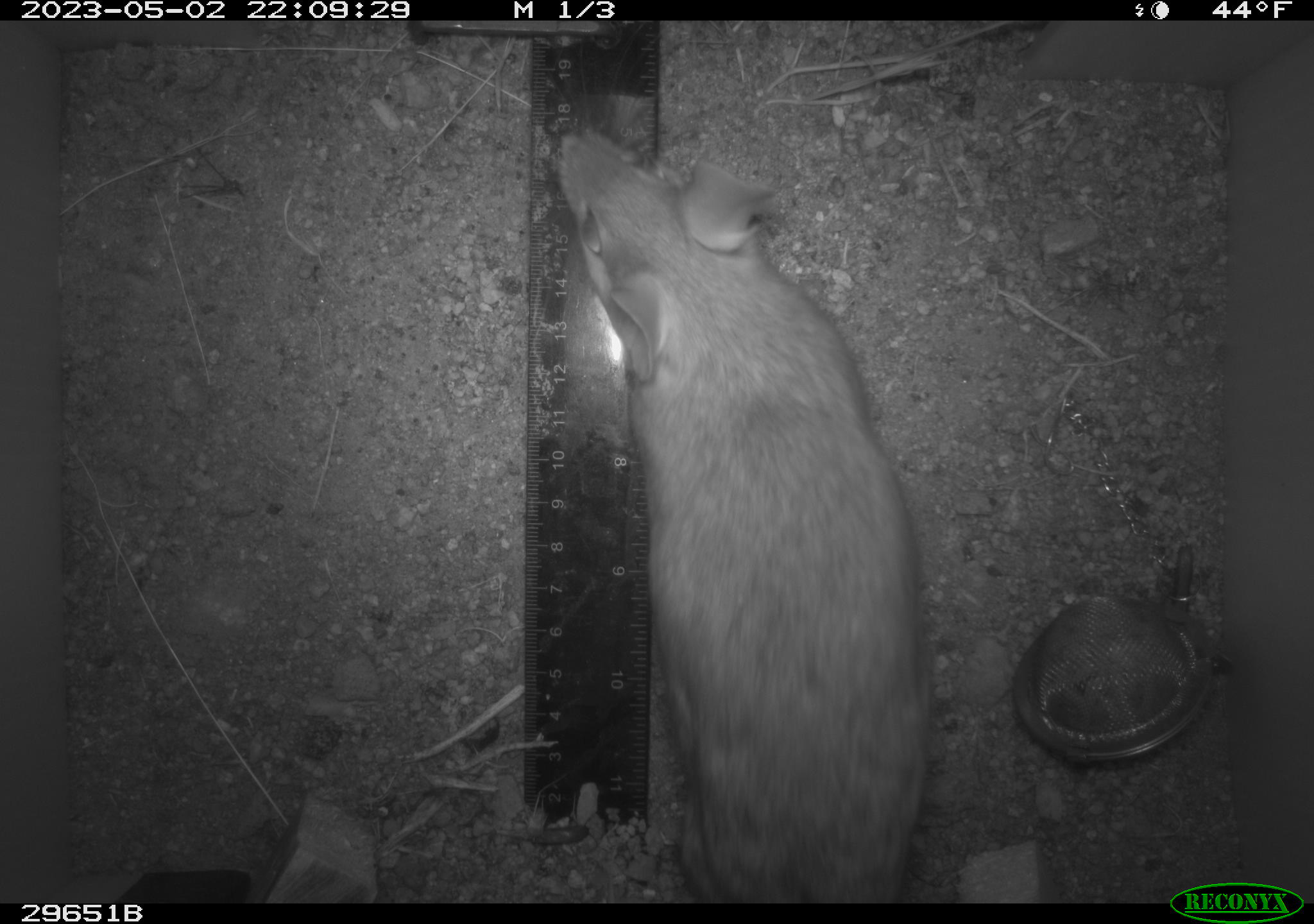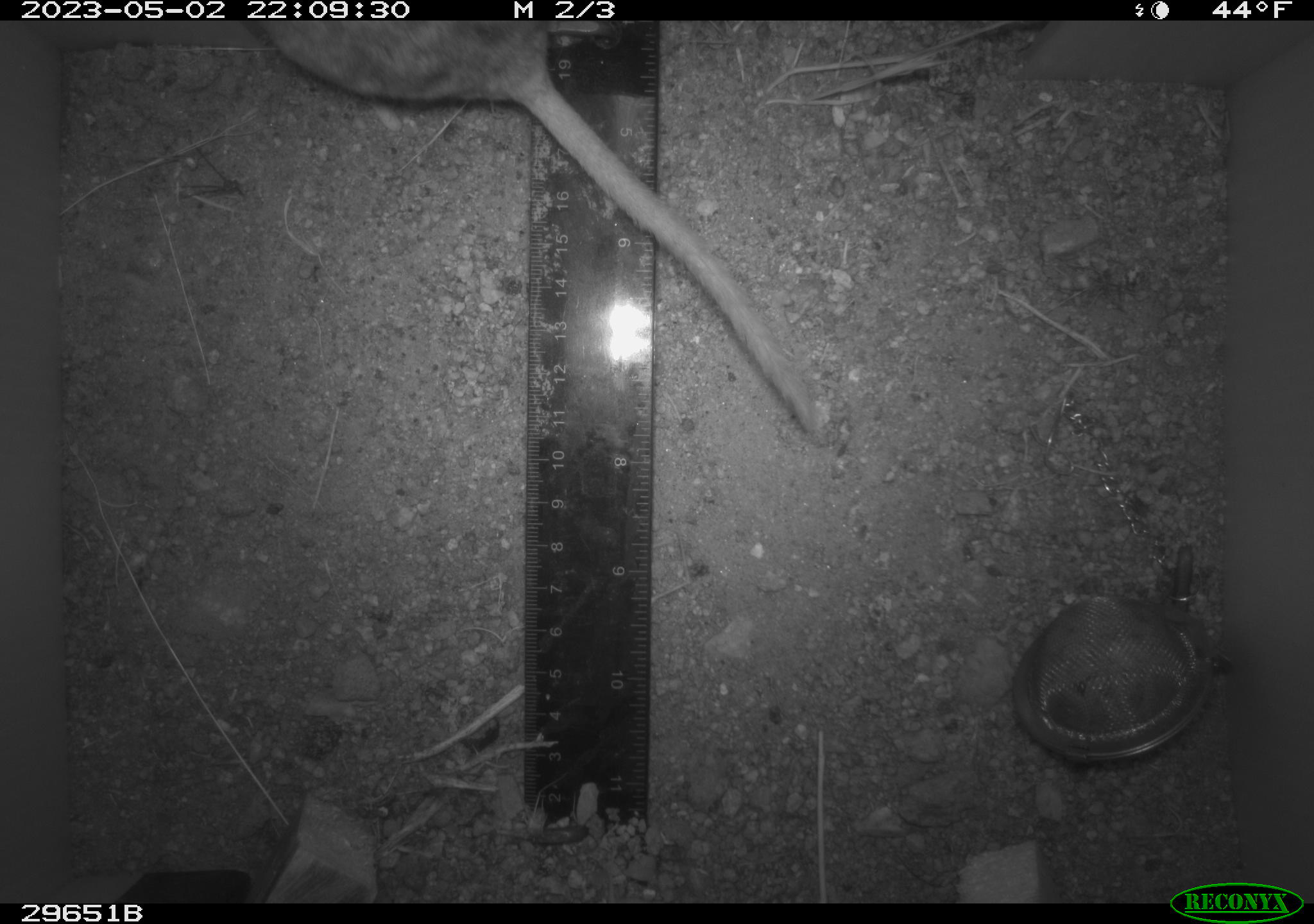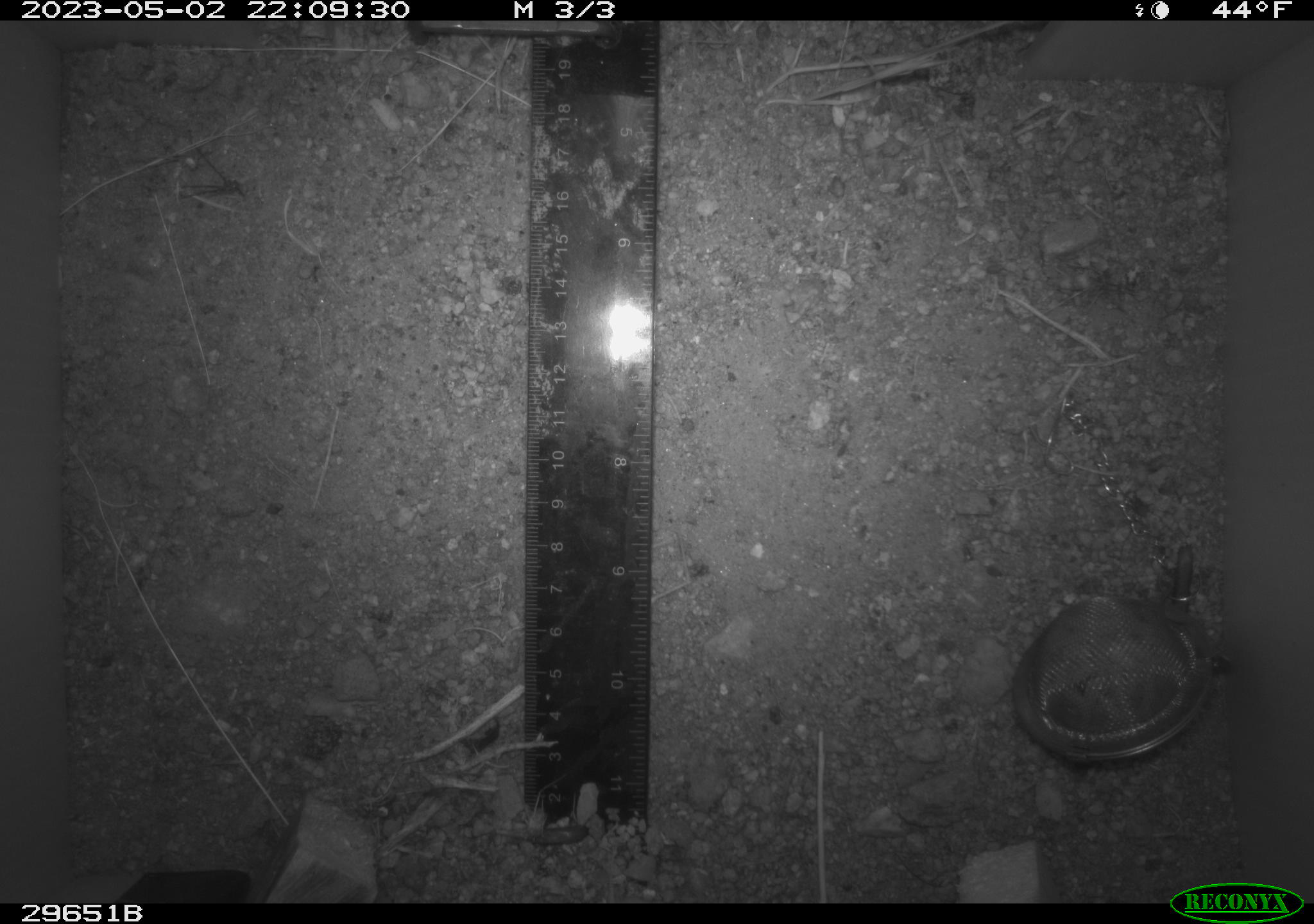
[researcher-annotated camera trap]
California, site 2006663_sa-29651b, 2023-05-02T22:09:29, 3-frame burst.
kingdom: Animalia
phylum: Chordata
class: Mammalia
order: Rodentia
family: Cricetidae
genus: Neotoma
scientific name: Neotoma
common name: pack rat or woodrat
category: neotoma species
Neotoma species (pack rat or woodrat) (Neotoma).